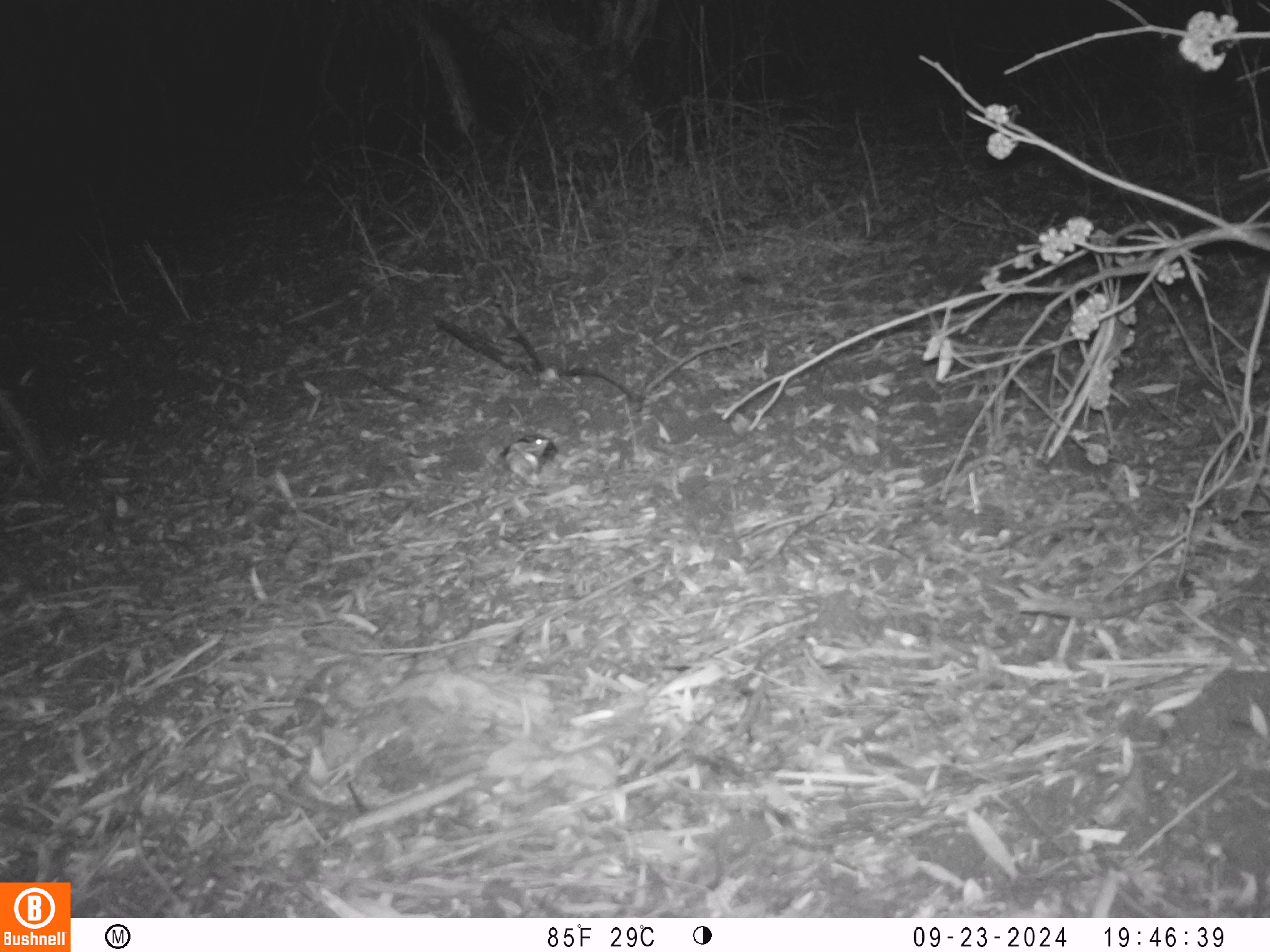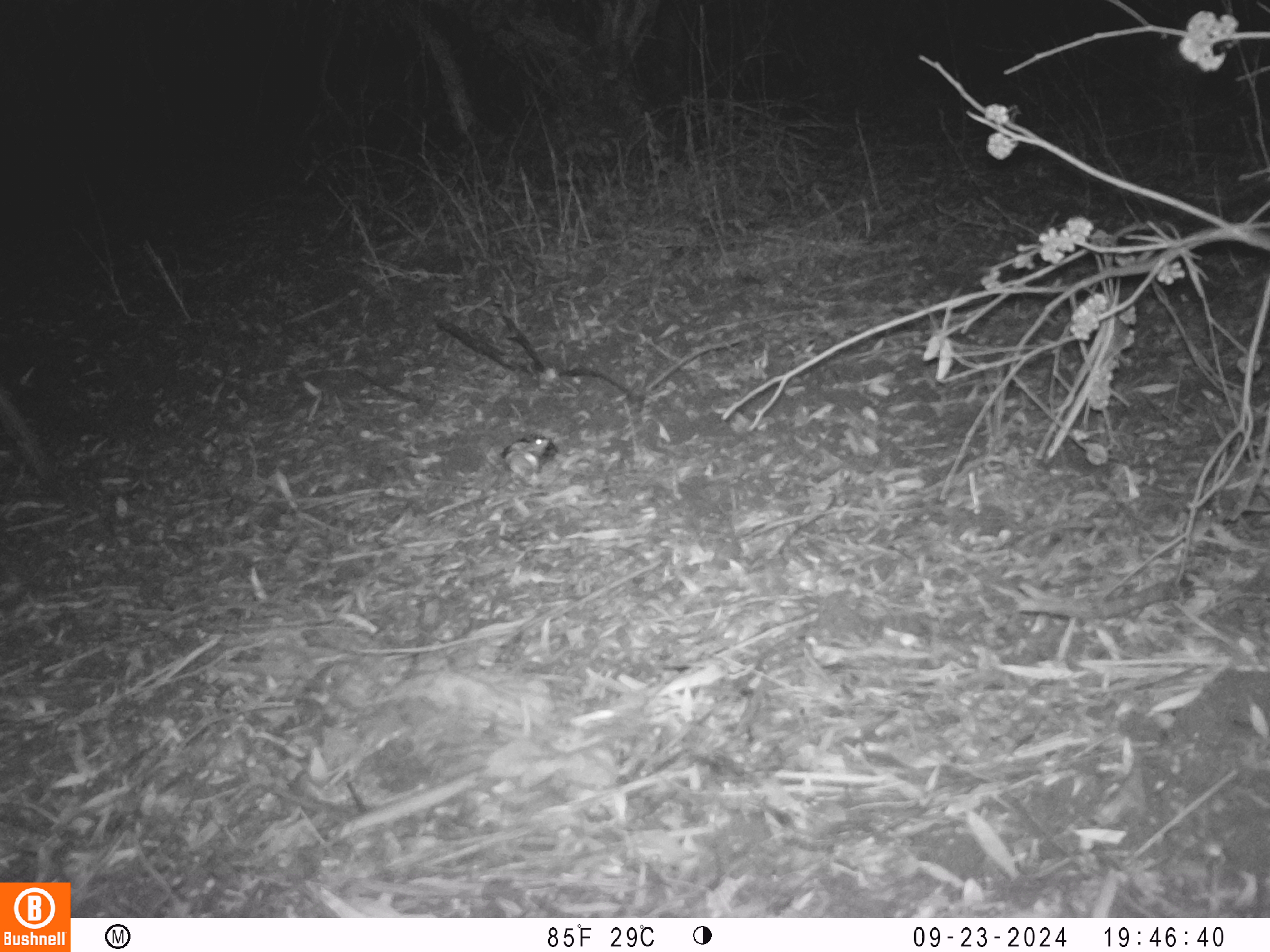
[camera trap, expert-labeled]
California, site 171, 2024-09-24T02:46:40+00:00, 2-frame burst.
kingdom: Animalia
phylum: Chordata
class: Mammalia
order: Rodentia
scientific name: Rodentia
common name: mouse or rat